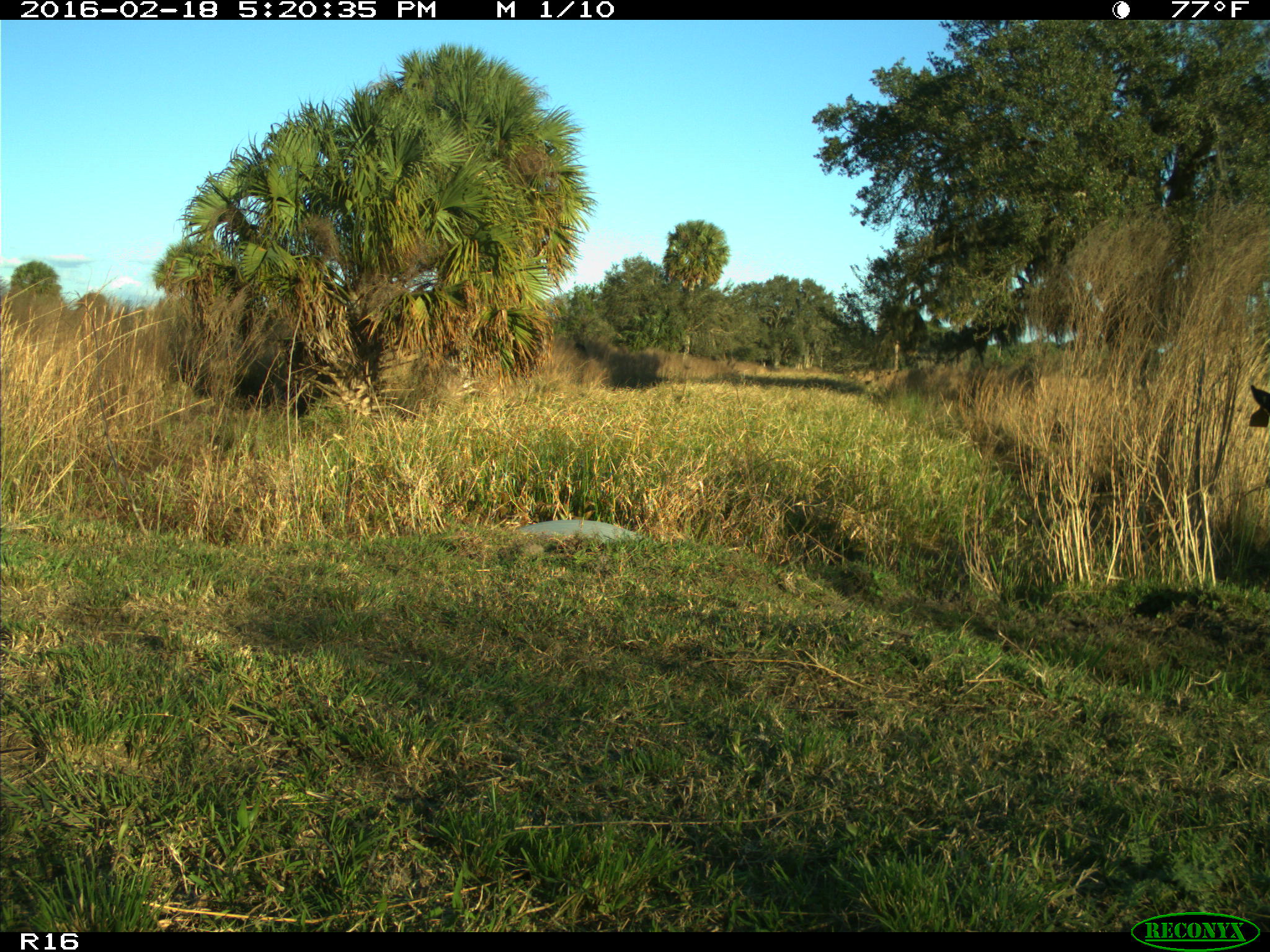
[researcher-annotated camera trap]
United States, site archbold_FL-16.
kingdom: Animalia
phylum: Chordata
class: Mammalia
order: Artiodactyla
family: Bovidae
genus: Bos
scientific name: Bos taurus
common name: domestic cow